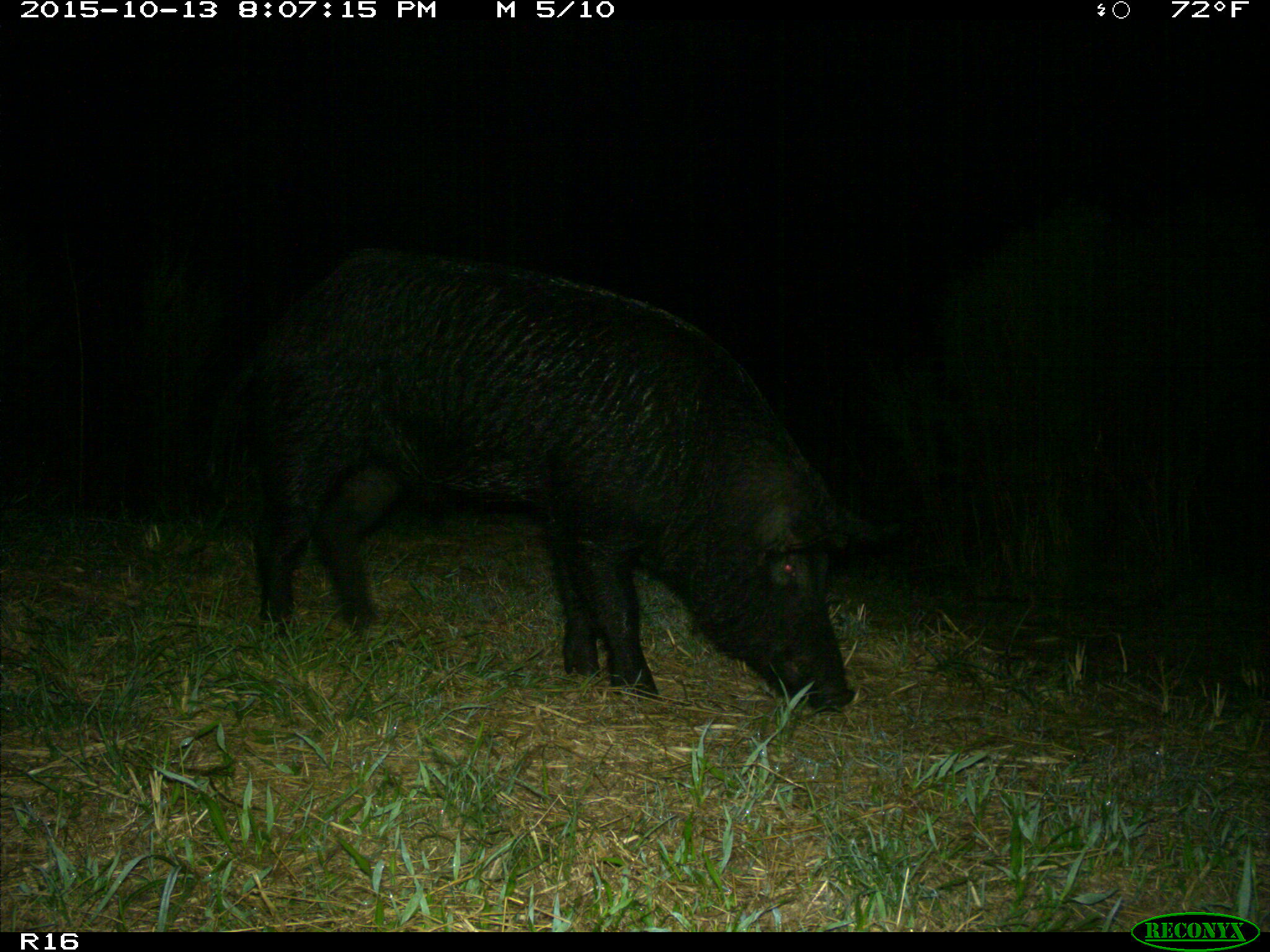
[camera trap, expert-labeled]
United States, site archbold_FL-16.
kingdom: Animalia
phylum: Chordata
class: Mammalia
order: Artiodactyla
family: Suidae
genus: Sus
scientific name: Sus scrofa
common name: wild boar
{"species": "Sus scrofa (wild boar)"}